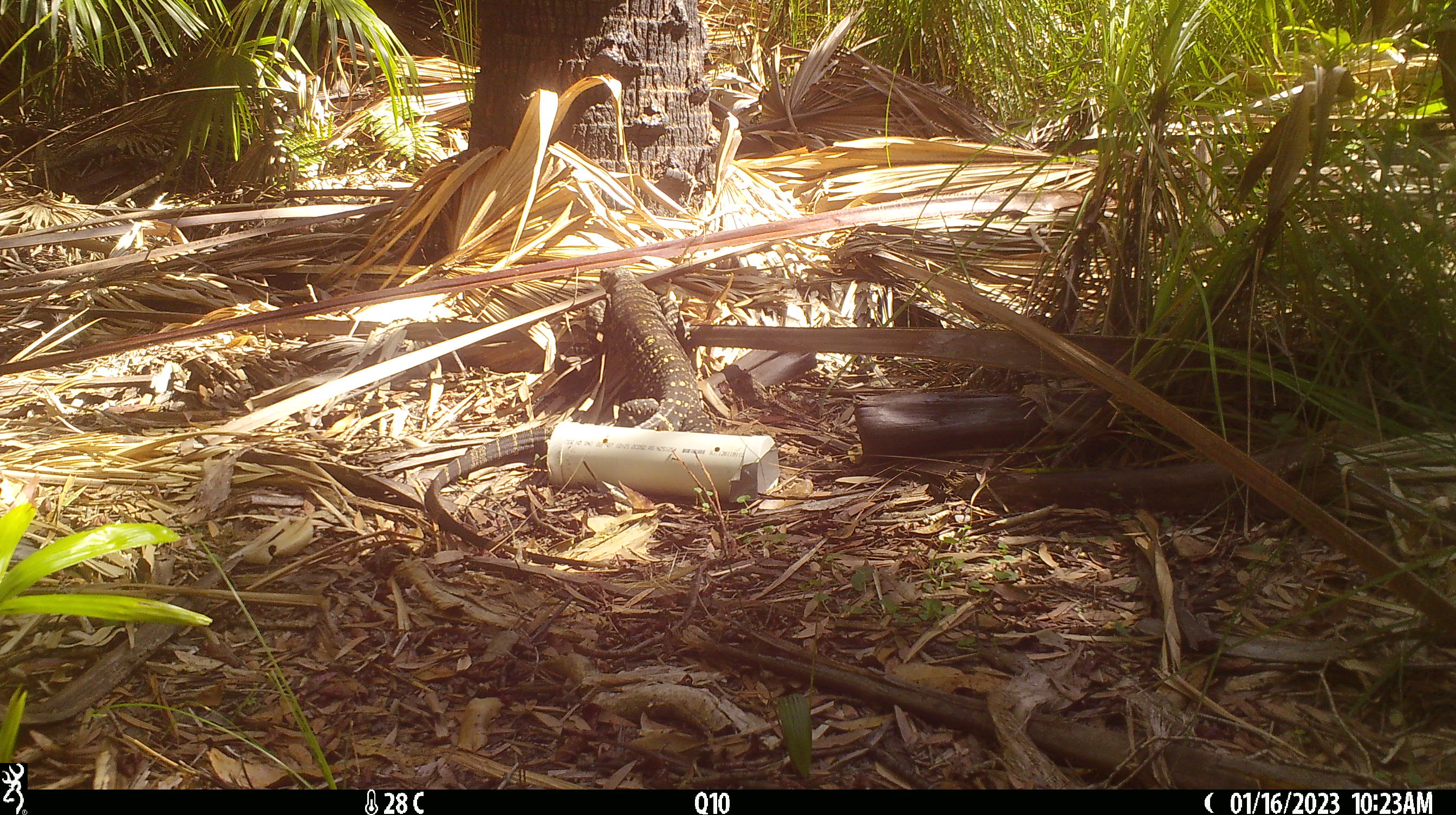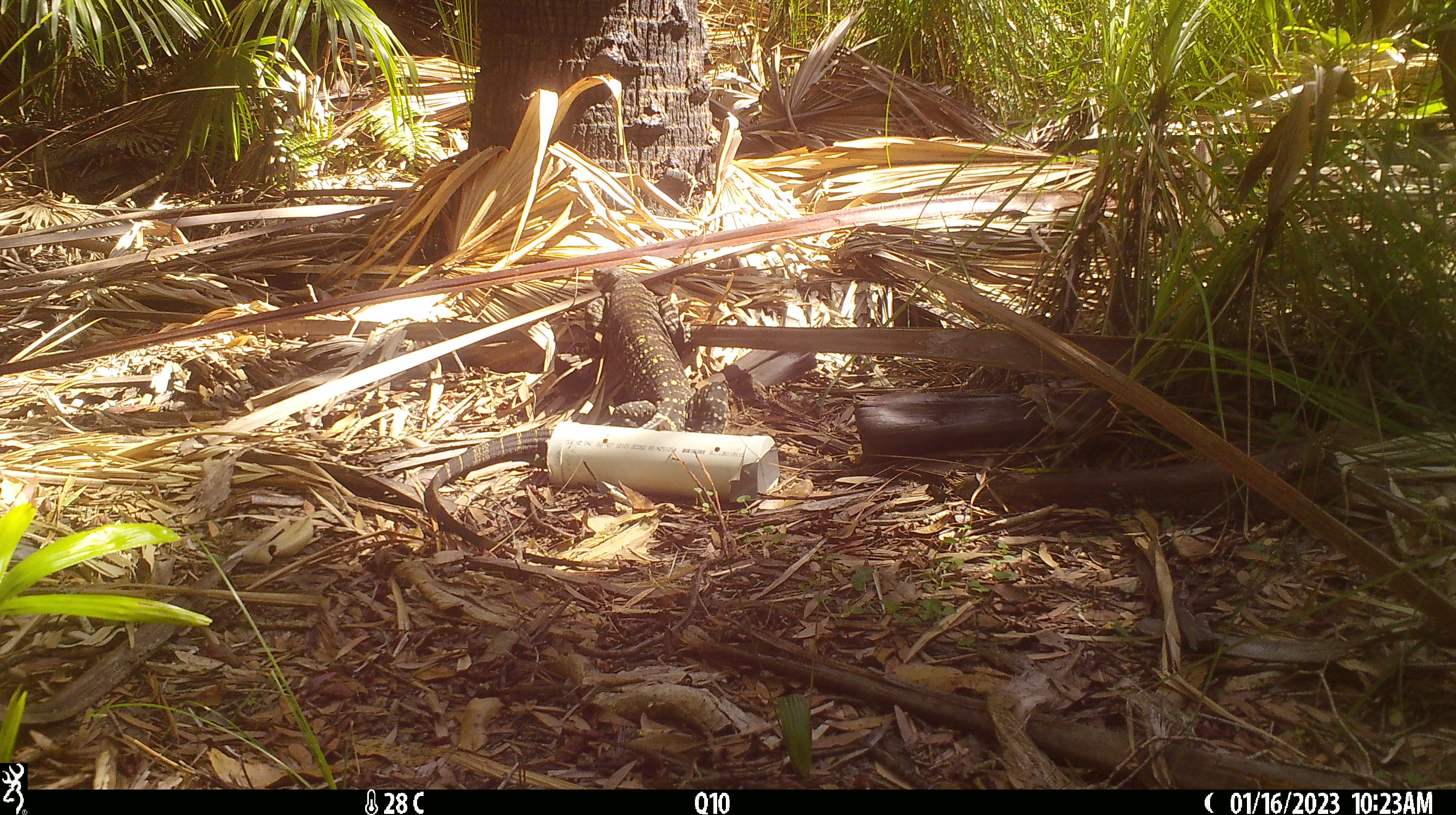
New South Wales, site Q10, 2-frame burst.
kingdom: Animalia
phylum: Chordata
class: Reptilia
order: Squamata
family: Varanidae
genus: Varanus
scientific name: Varanus varius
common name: lace monitor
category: goanna